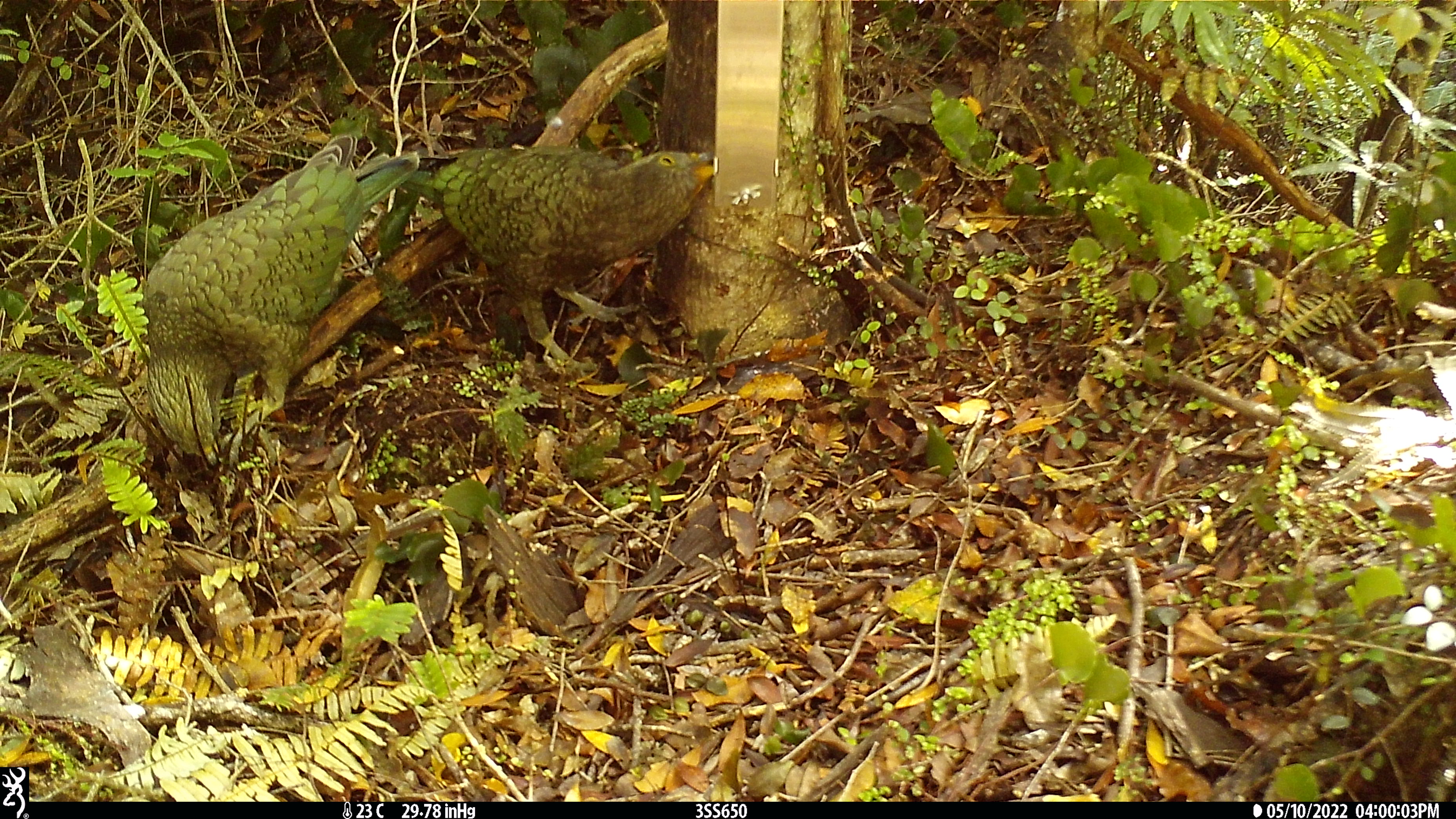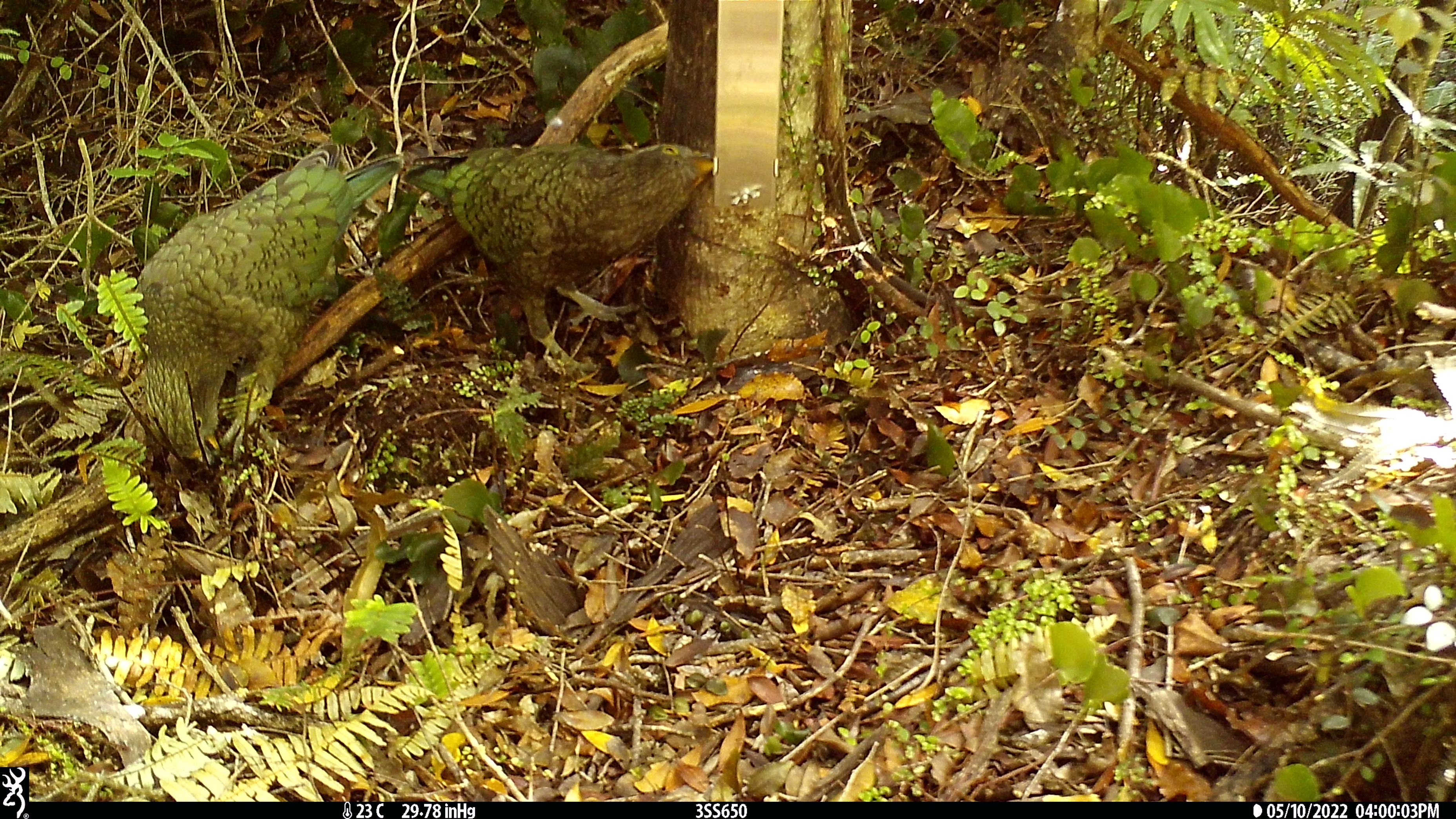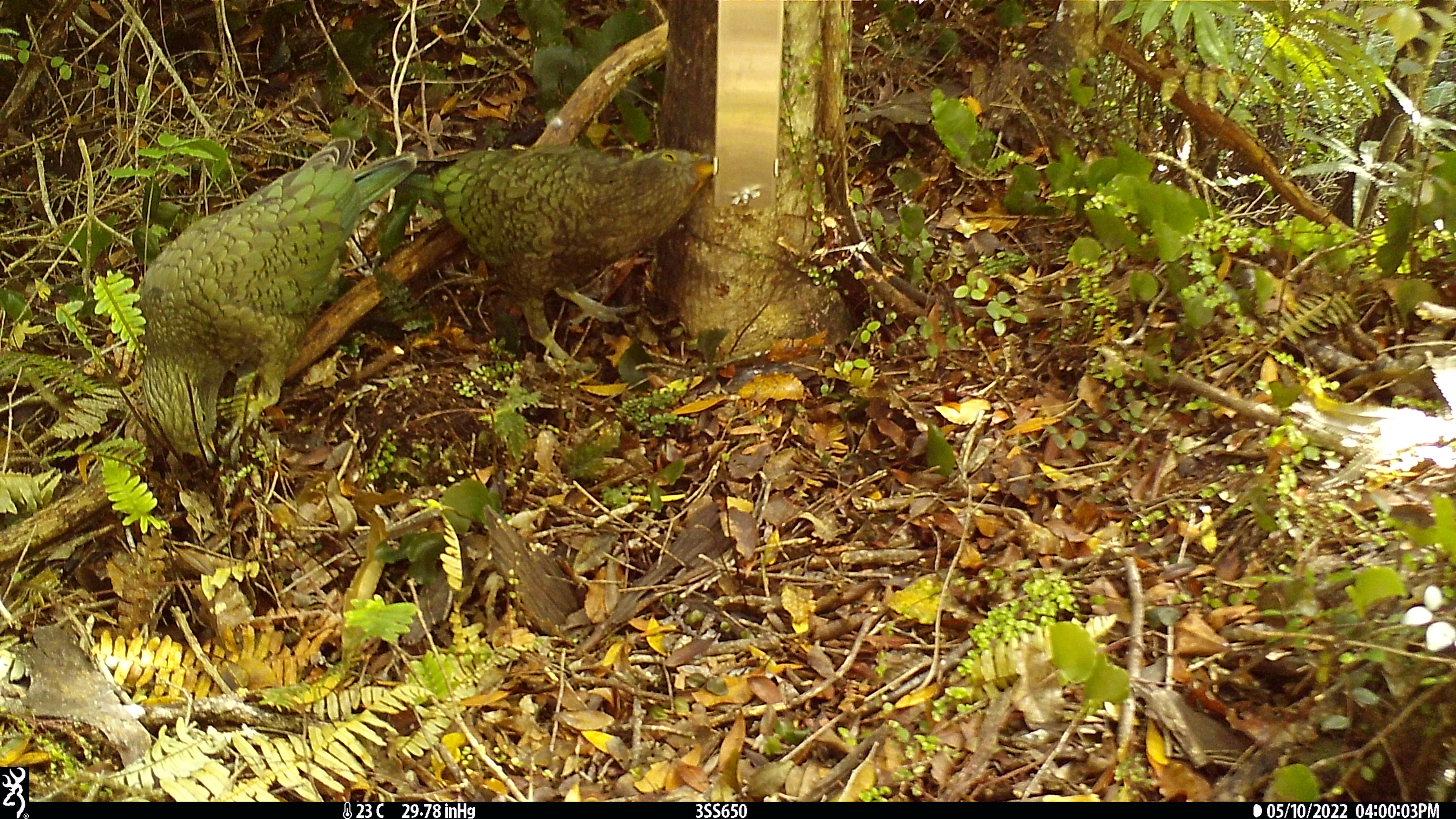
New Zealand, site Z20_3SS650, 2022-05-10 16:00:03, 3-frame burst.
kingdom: Animalia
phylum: Chordata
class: Aves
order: Psittaciformes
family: Strigopidae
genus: Nestor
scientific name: Nestor notabilis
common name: kea